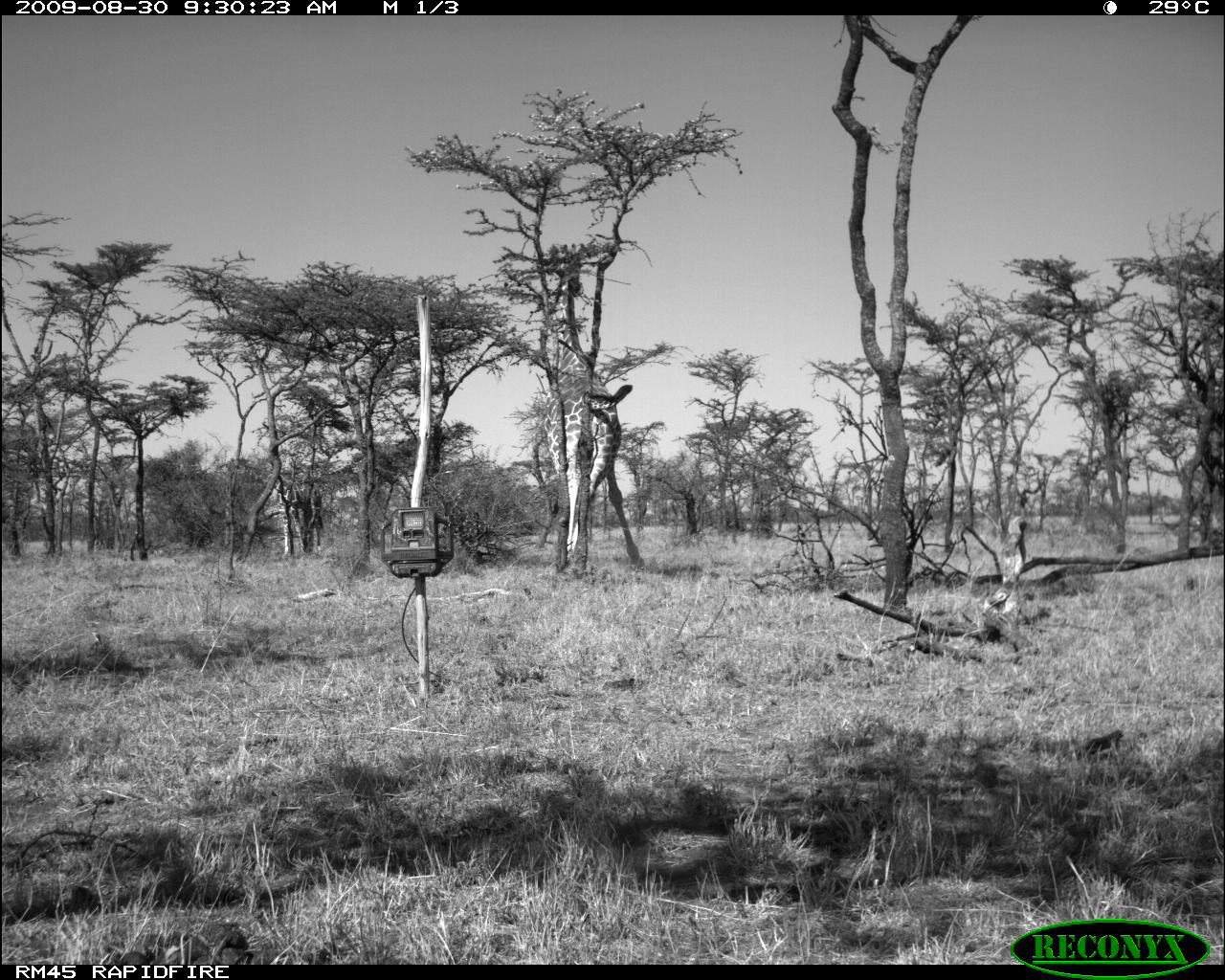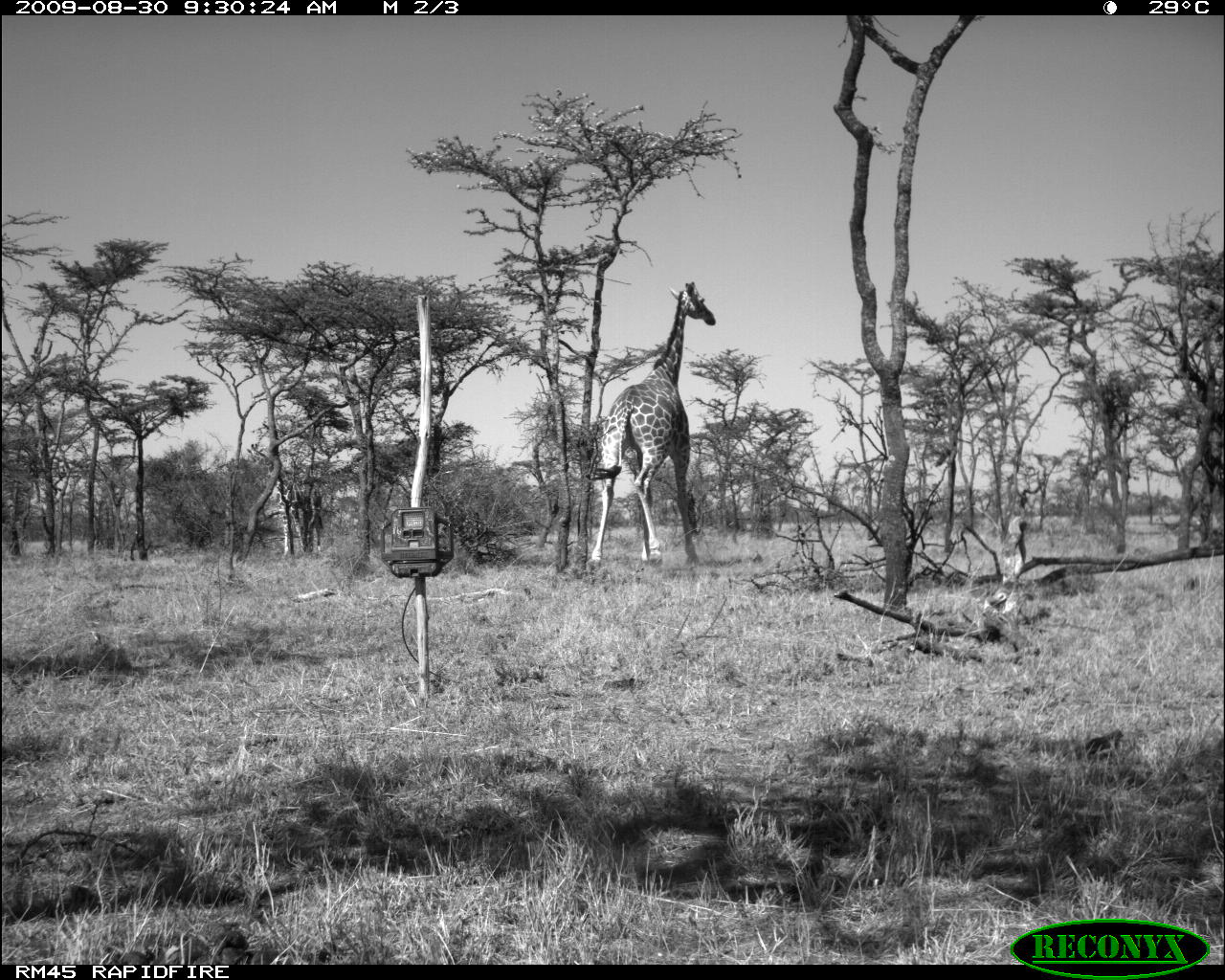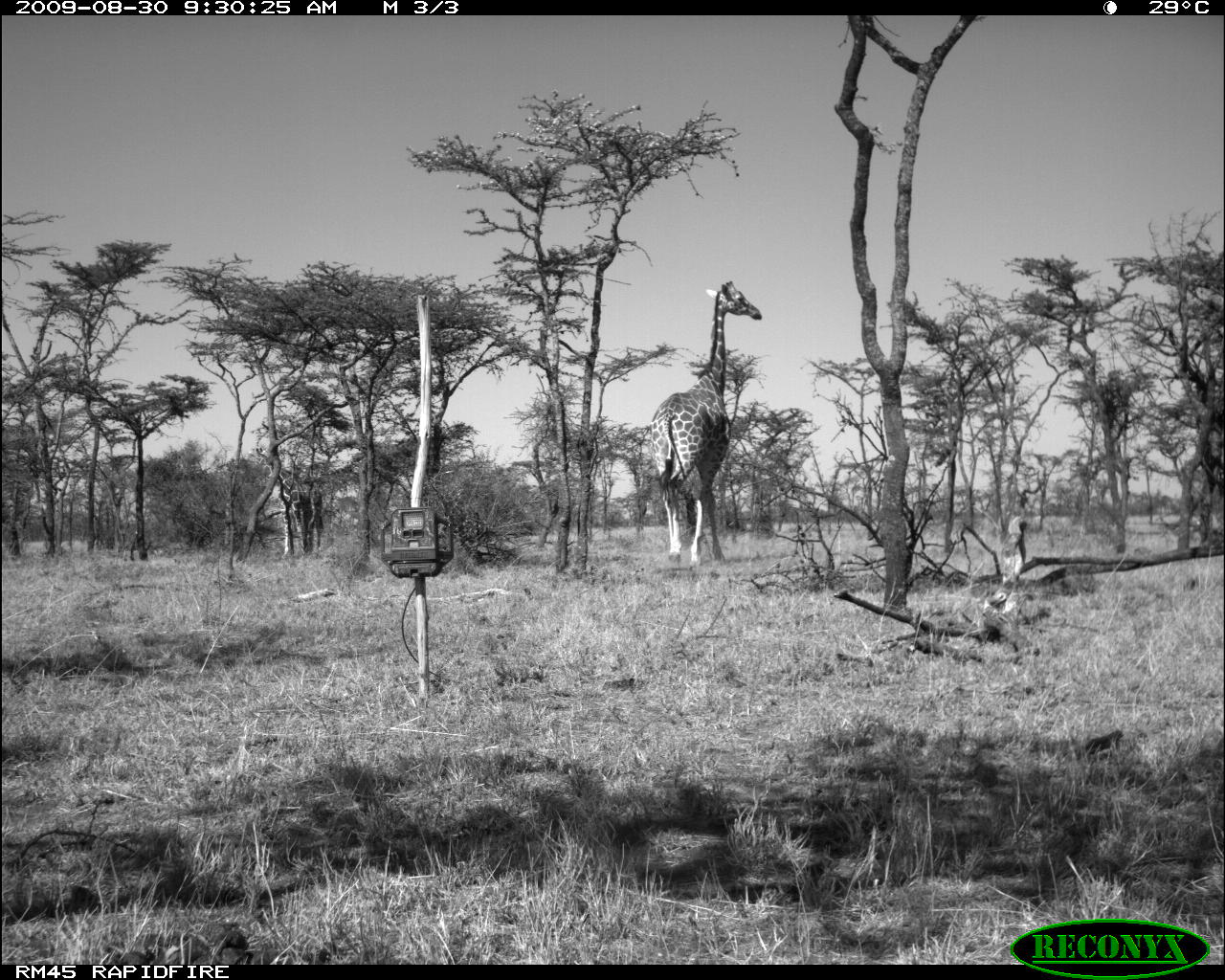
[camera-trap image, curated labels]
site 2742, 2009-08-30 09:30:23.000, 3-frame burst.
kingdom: Animalia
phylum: Chordata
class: Mammalia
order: Artiodactyla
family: Giraffidae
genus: Giraffa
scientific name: Giraffa camelopardalis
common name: giraffe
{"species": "Giraffa camelopardalis (giraffe)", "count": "1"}